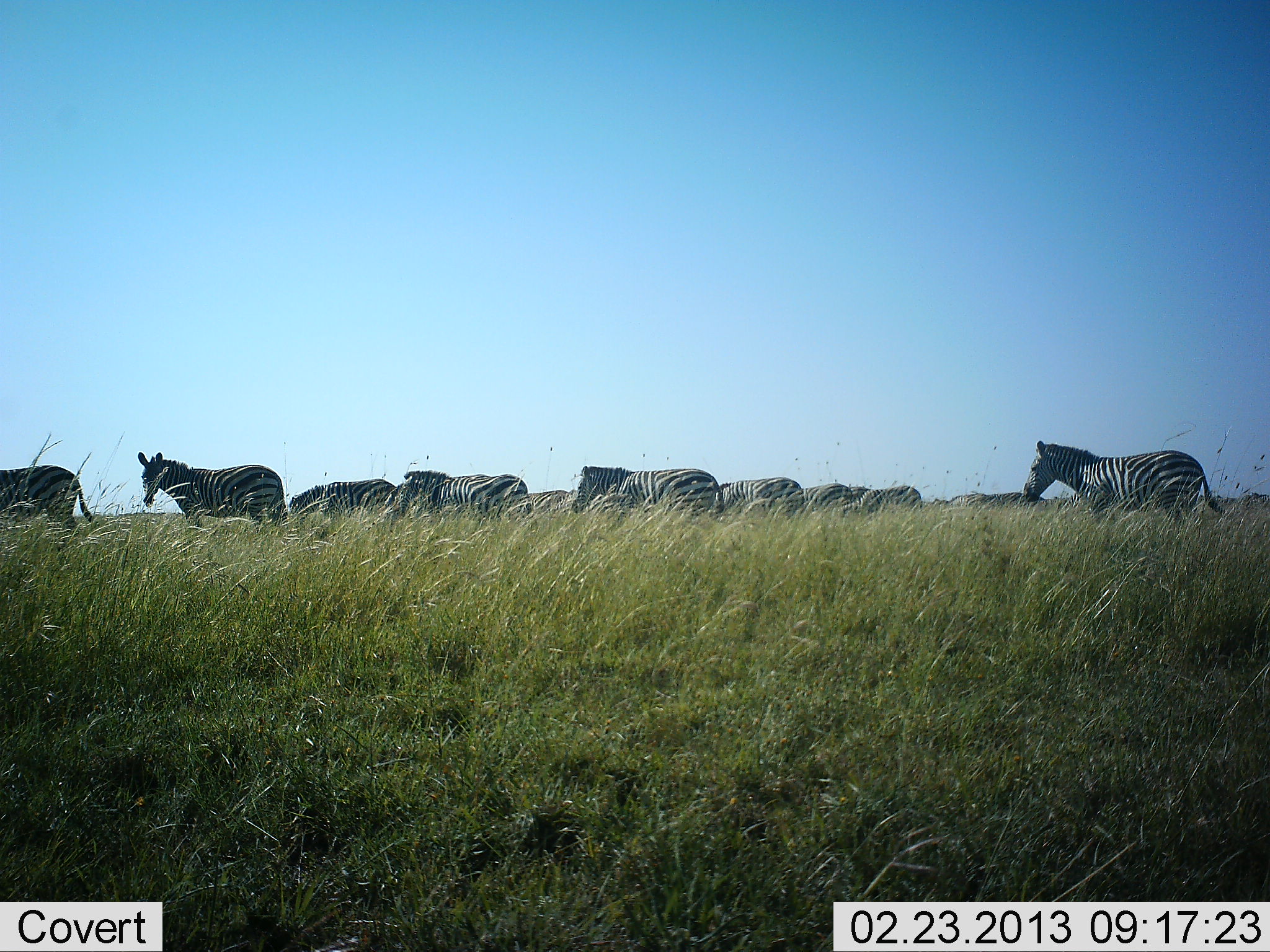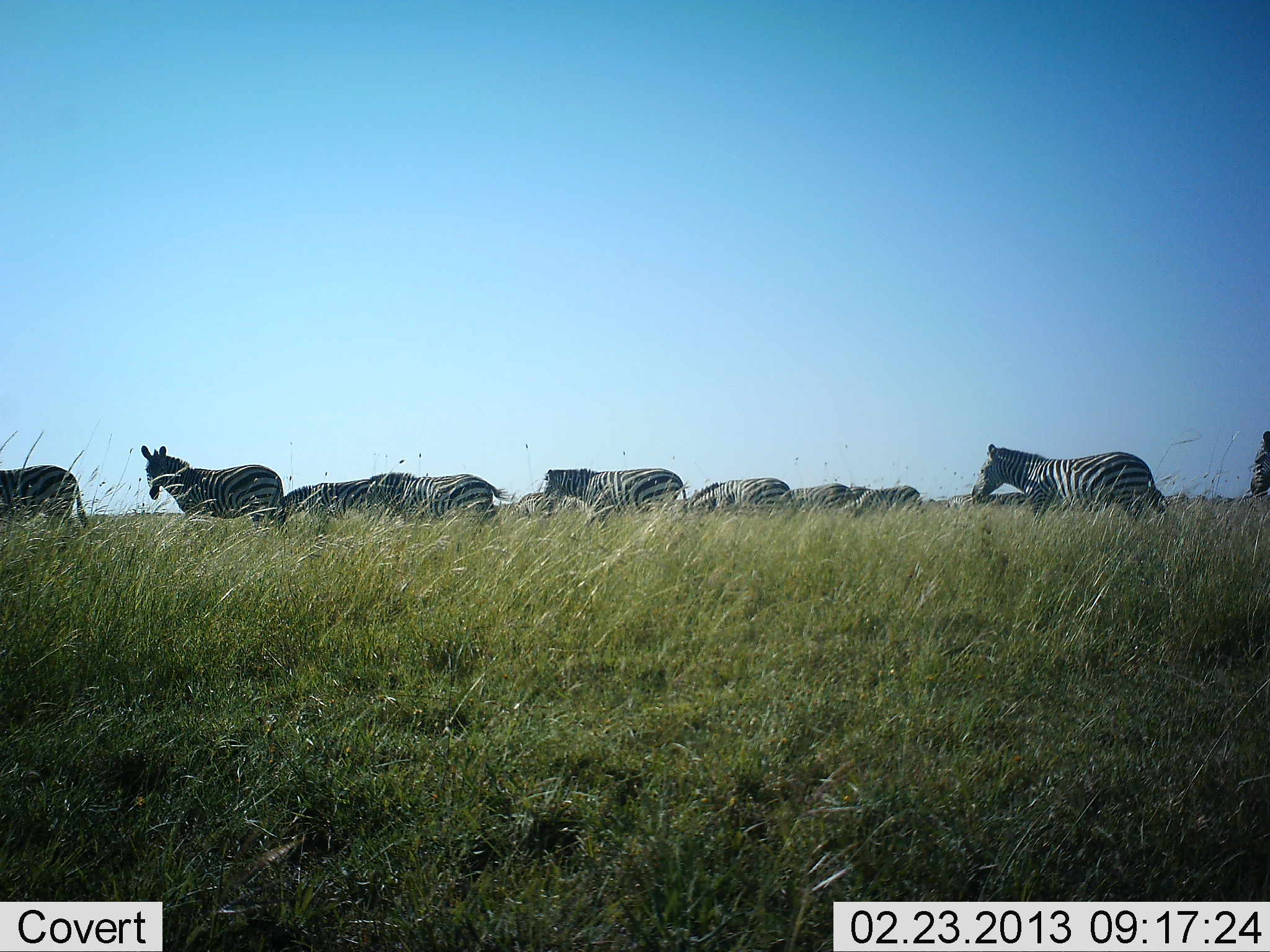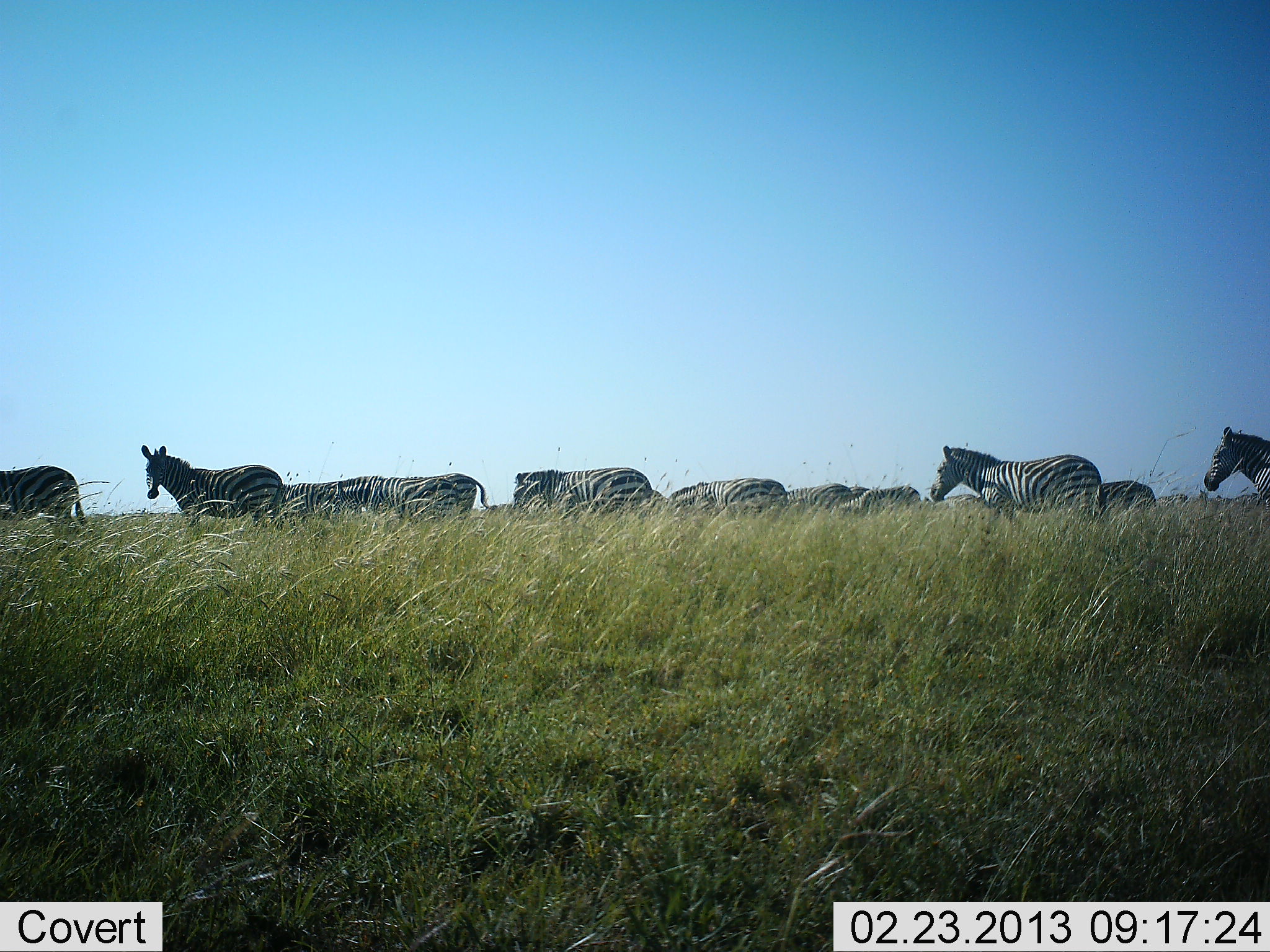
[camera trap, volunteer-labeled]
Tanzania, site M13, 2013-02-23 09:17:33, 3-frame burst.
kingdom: Animalia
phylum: Chordata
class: Mammalia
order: Perissodactyla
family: Equidae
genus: Equus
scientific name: Equus quagga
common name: plains zebra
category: zebra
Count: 11-50.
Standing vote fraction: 28%.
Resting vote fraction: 3%.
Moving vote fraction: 97%.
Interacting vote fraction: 3%.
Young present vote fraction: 5%.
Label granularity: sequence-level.